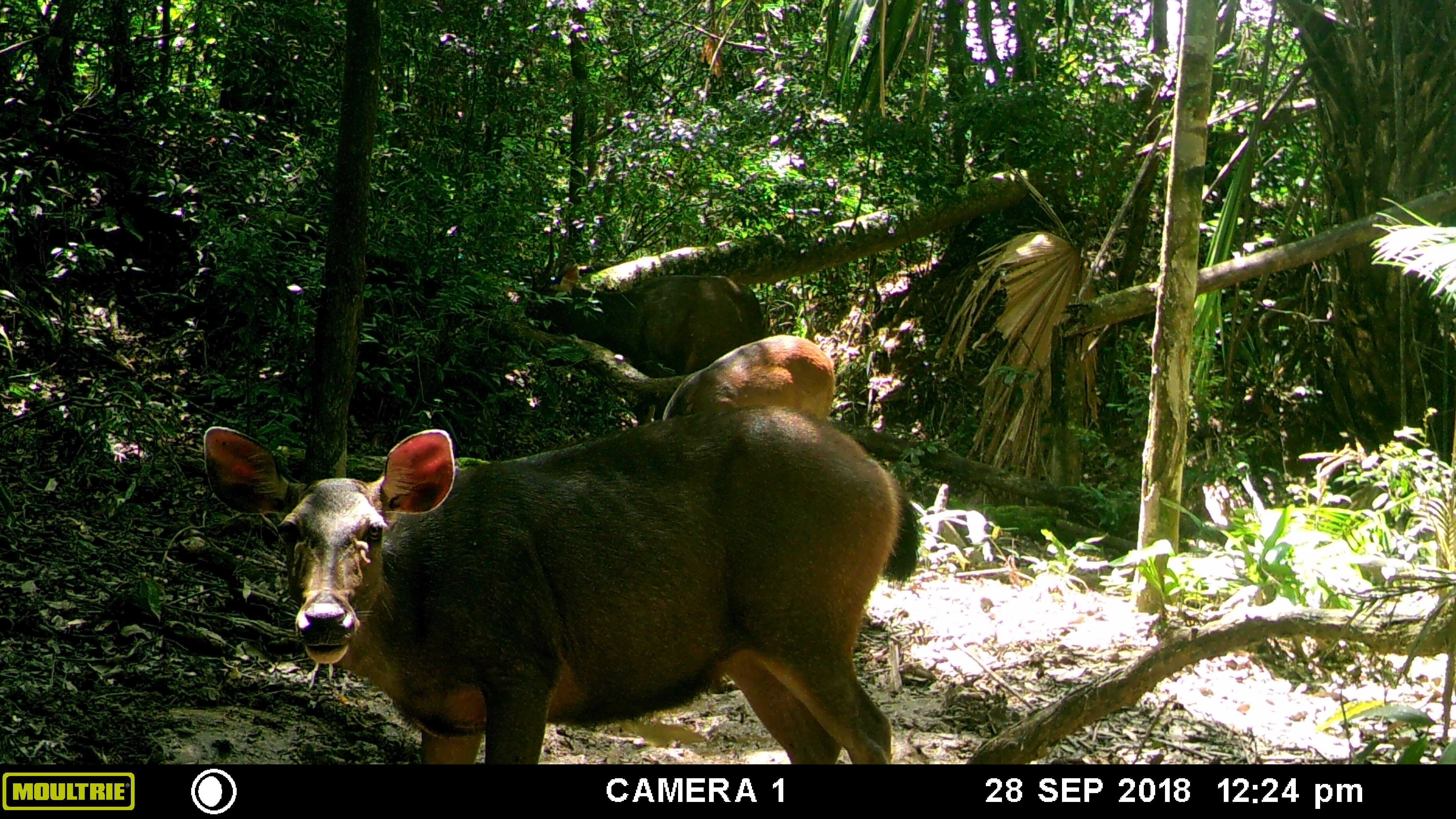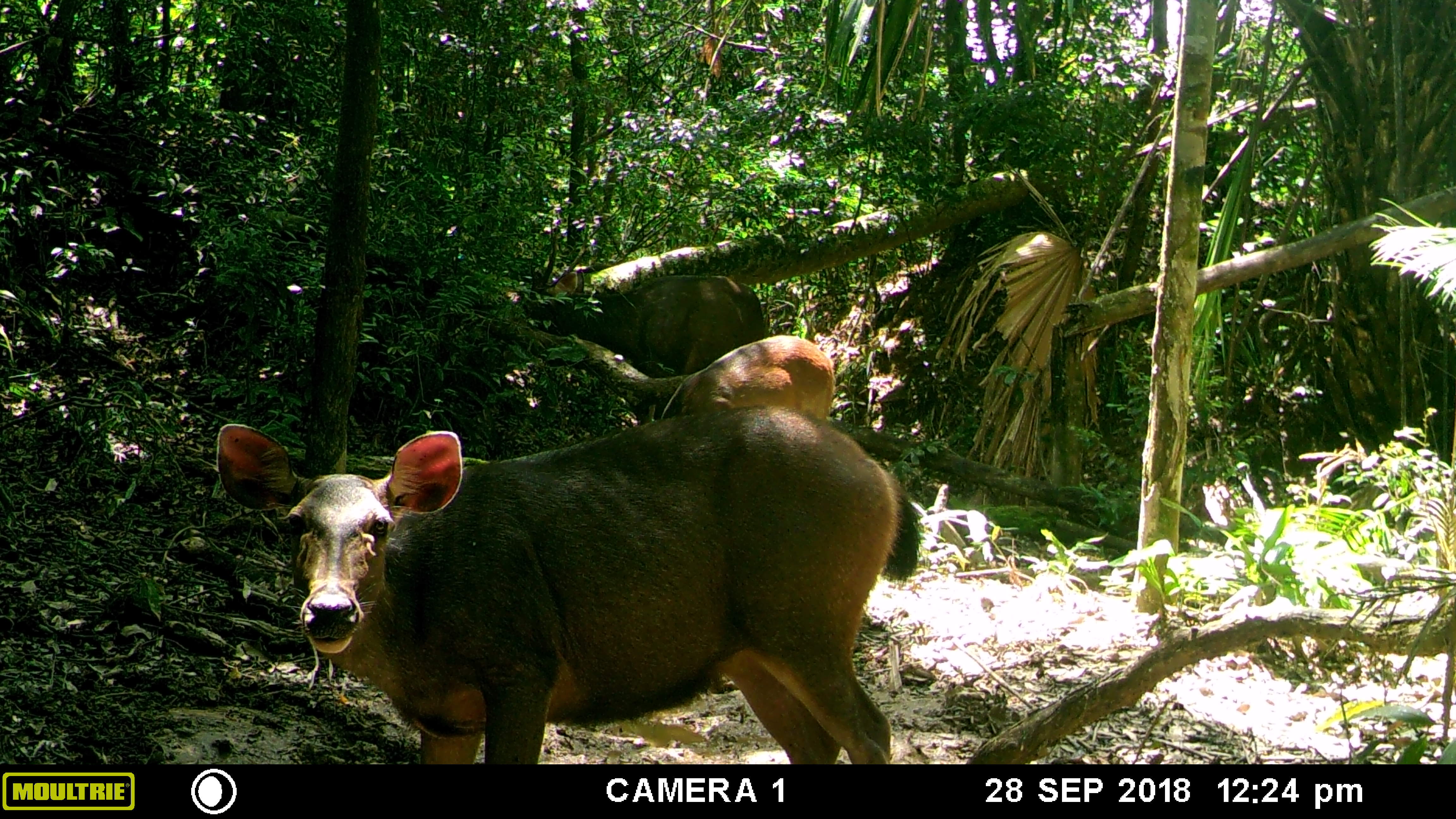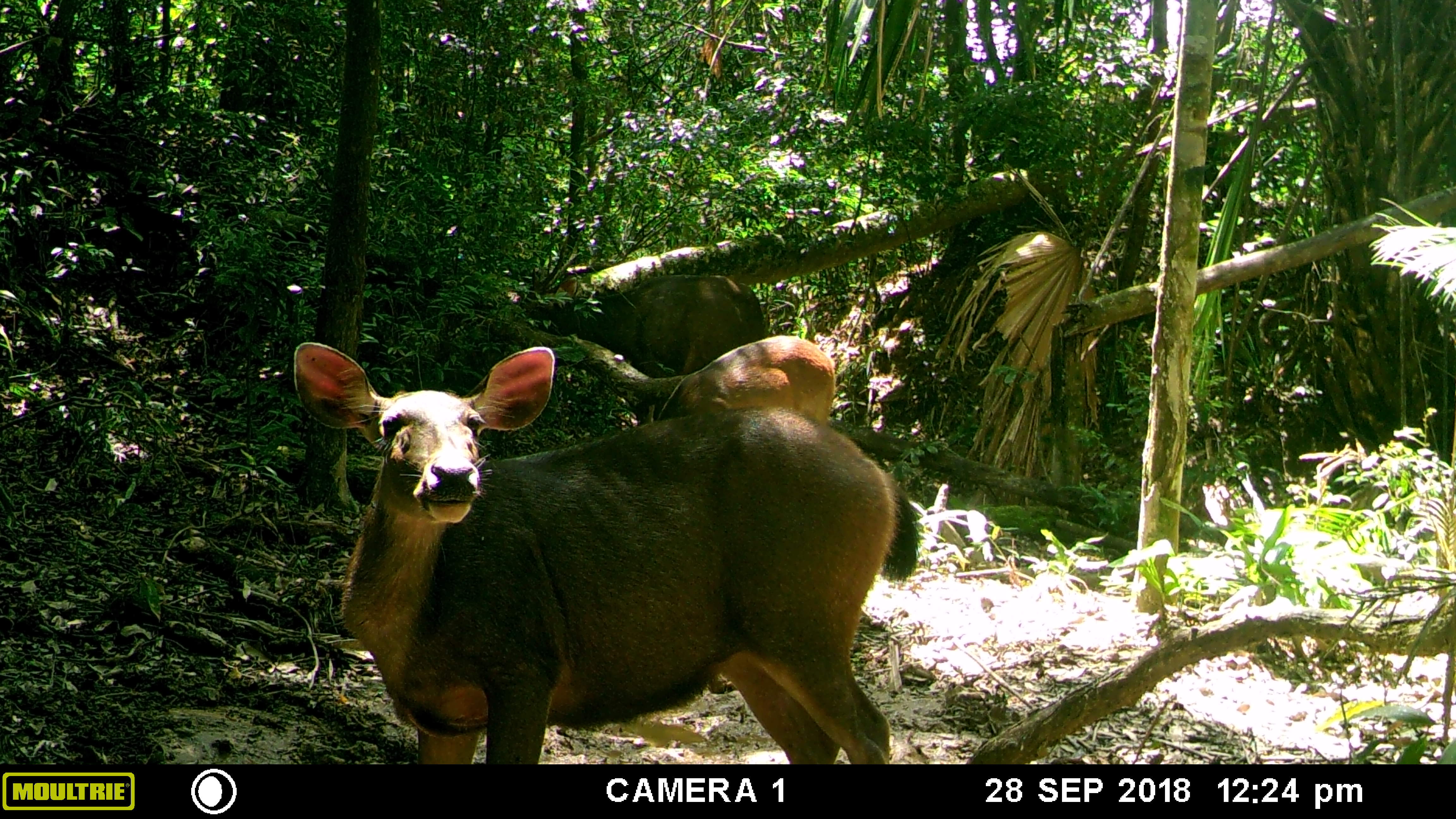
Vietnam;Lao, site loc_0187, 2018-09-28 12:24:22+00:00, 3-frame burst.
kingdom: Animalia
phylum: Chordata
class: Mammalia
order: Artiodactyla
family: Cervidae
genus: Rusa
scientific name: Rusa unicolor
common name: sambar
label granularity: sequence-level